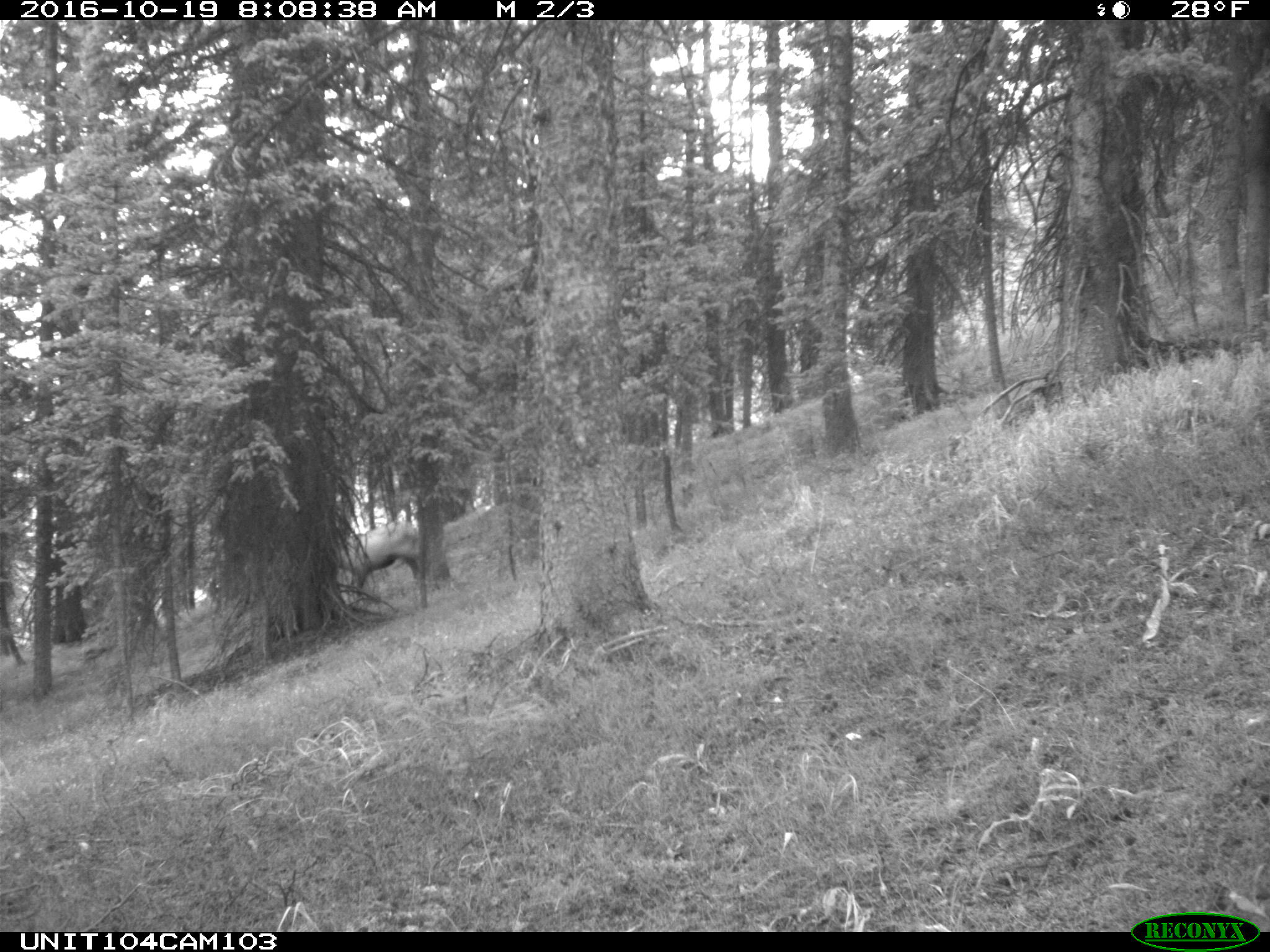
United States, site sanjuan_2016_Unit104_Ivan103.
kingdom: Animalia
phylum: Chordata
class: Mammalia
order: Artiodactyla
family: Cervidae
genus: Cervus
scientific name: Cervus elaphus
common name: red deer